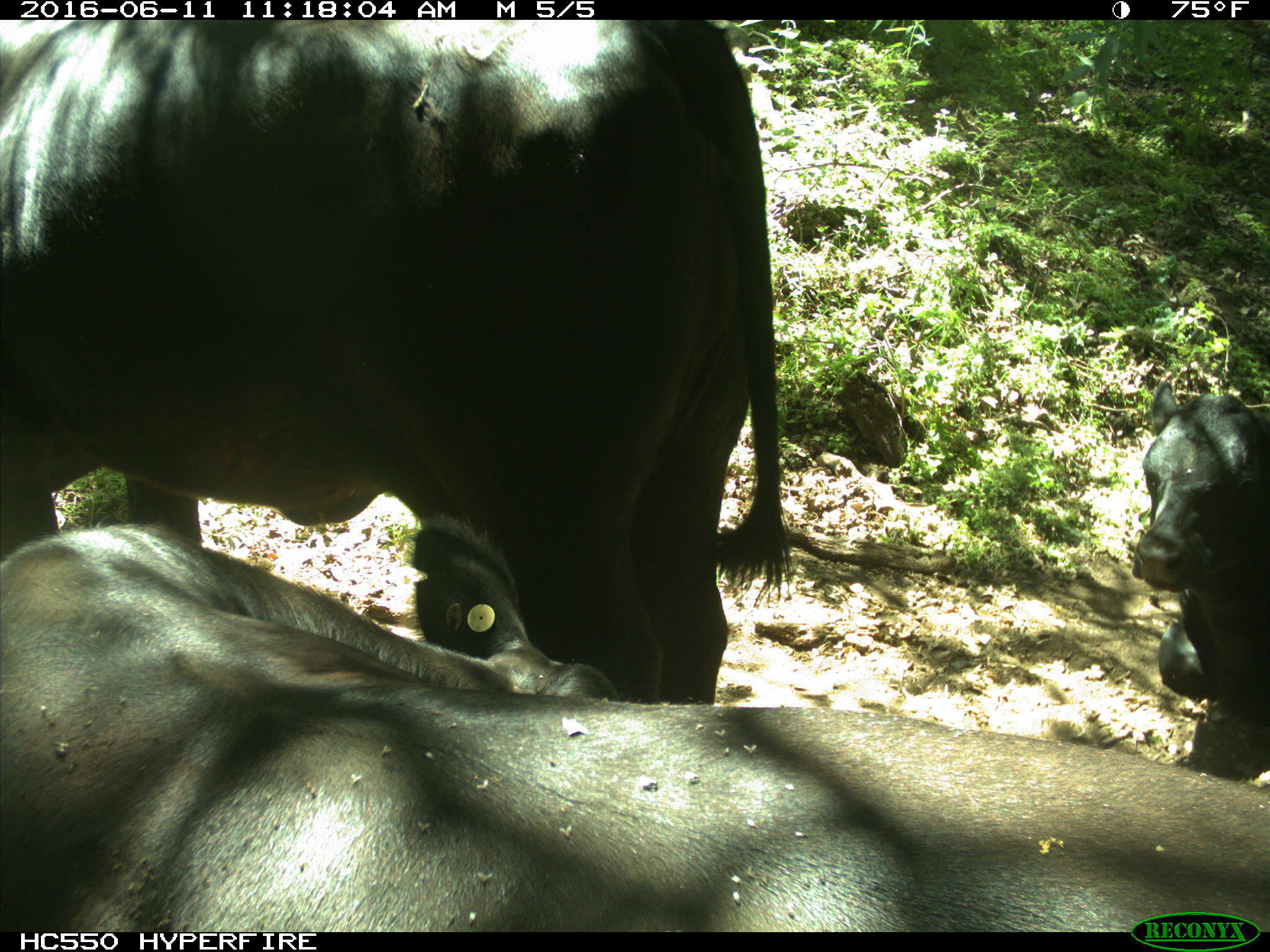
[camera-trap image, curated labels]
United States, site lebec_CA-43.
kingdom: Animalia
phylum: Chordata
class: Mammalia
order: Artiodactyla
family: Bovidae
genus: Bos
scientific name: Bos taurus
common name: domestic cow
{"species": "Bos taurus (domestic cow)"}